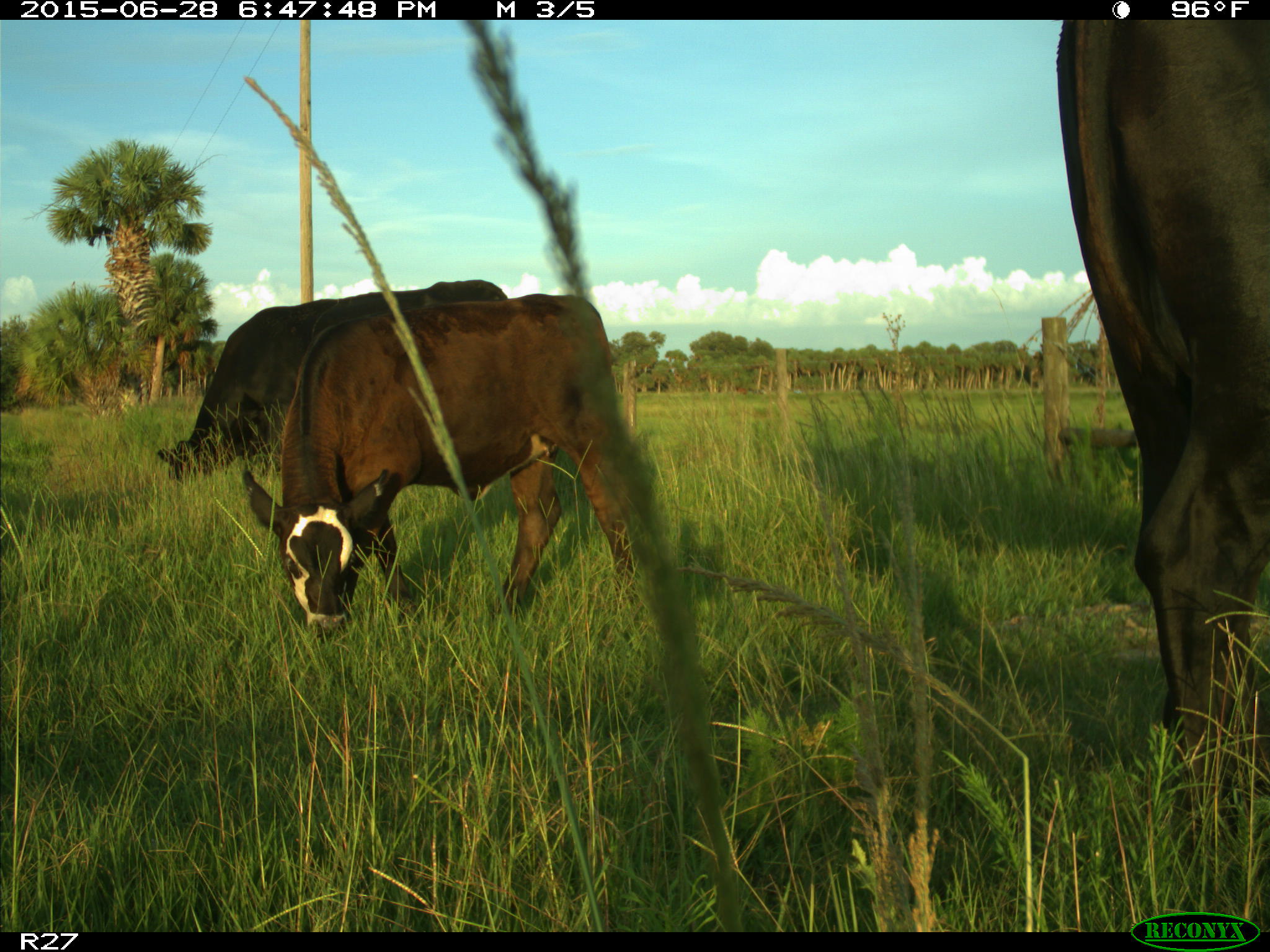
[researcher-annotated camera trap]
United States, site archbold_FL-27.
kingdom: Animalia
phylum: Chordata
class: Mammalia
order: Artiodactyla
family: Bovidae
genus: Bos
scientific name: Bos taurus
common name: domestic cow